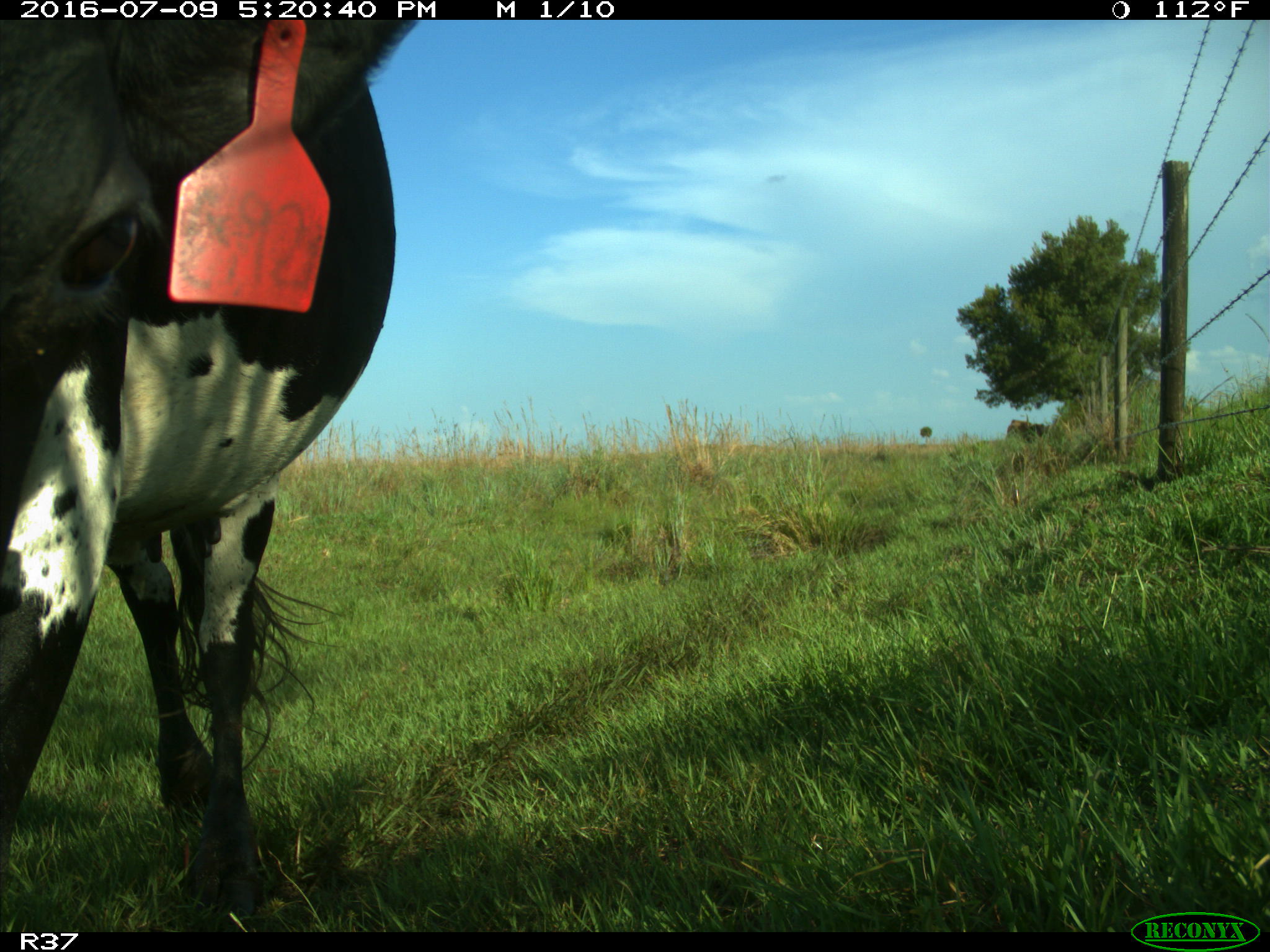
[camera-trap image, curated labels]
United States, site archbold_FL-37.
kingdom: Animalia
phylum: Chordata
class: Mammalia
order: Artiodactyla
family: Bovidae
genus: Bos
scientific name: Bos taurus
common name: domestic cow